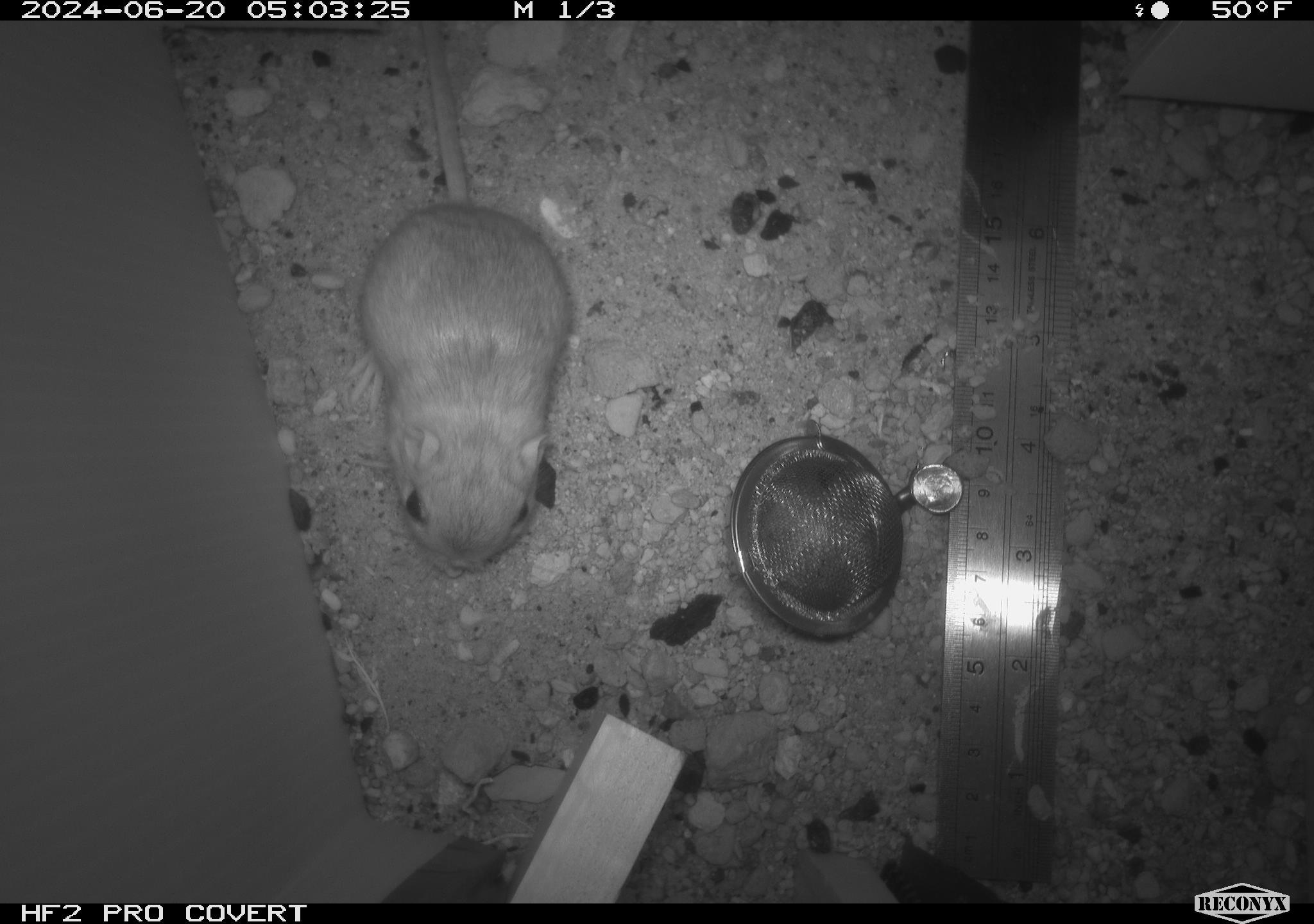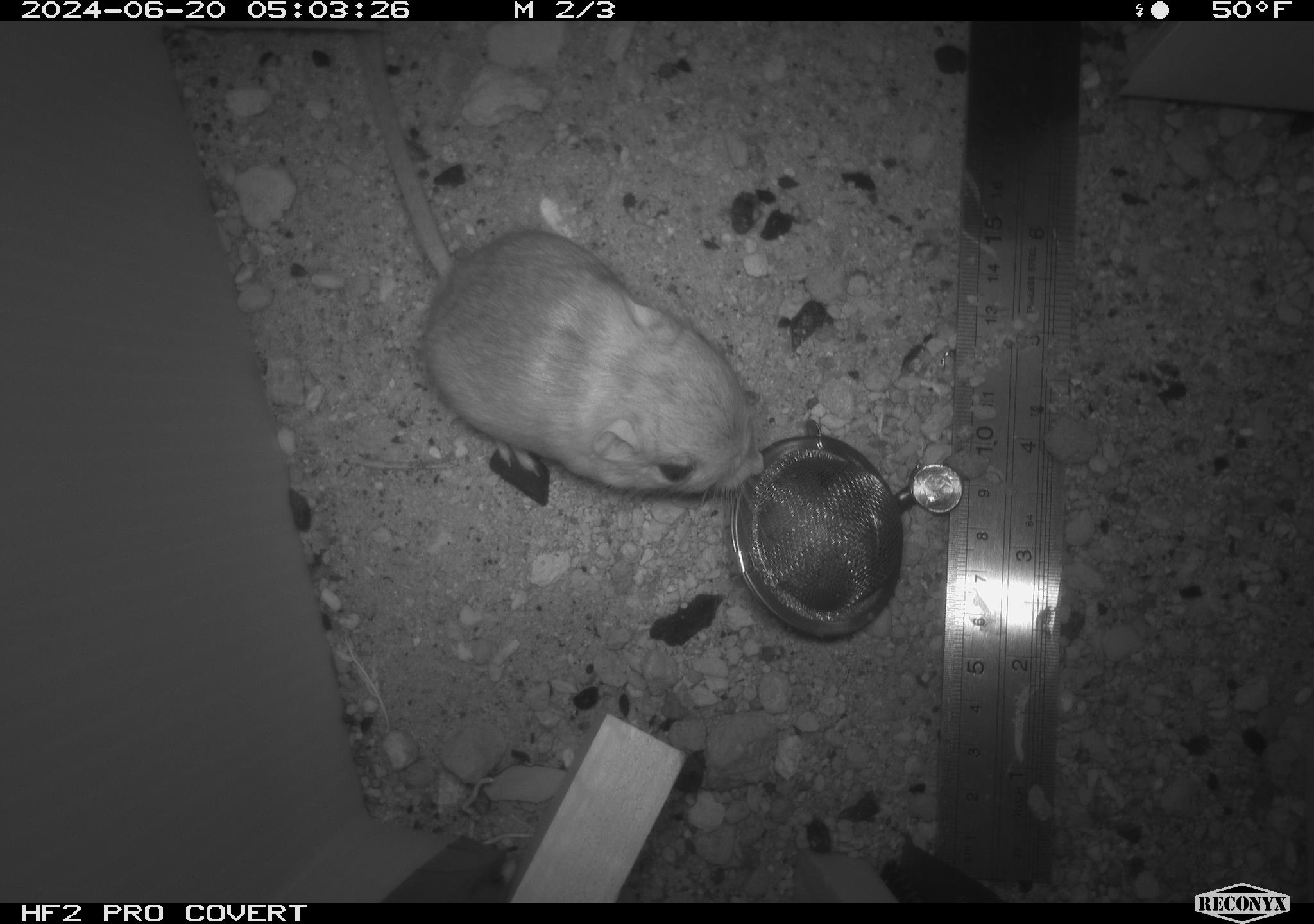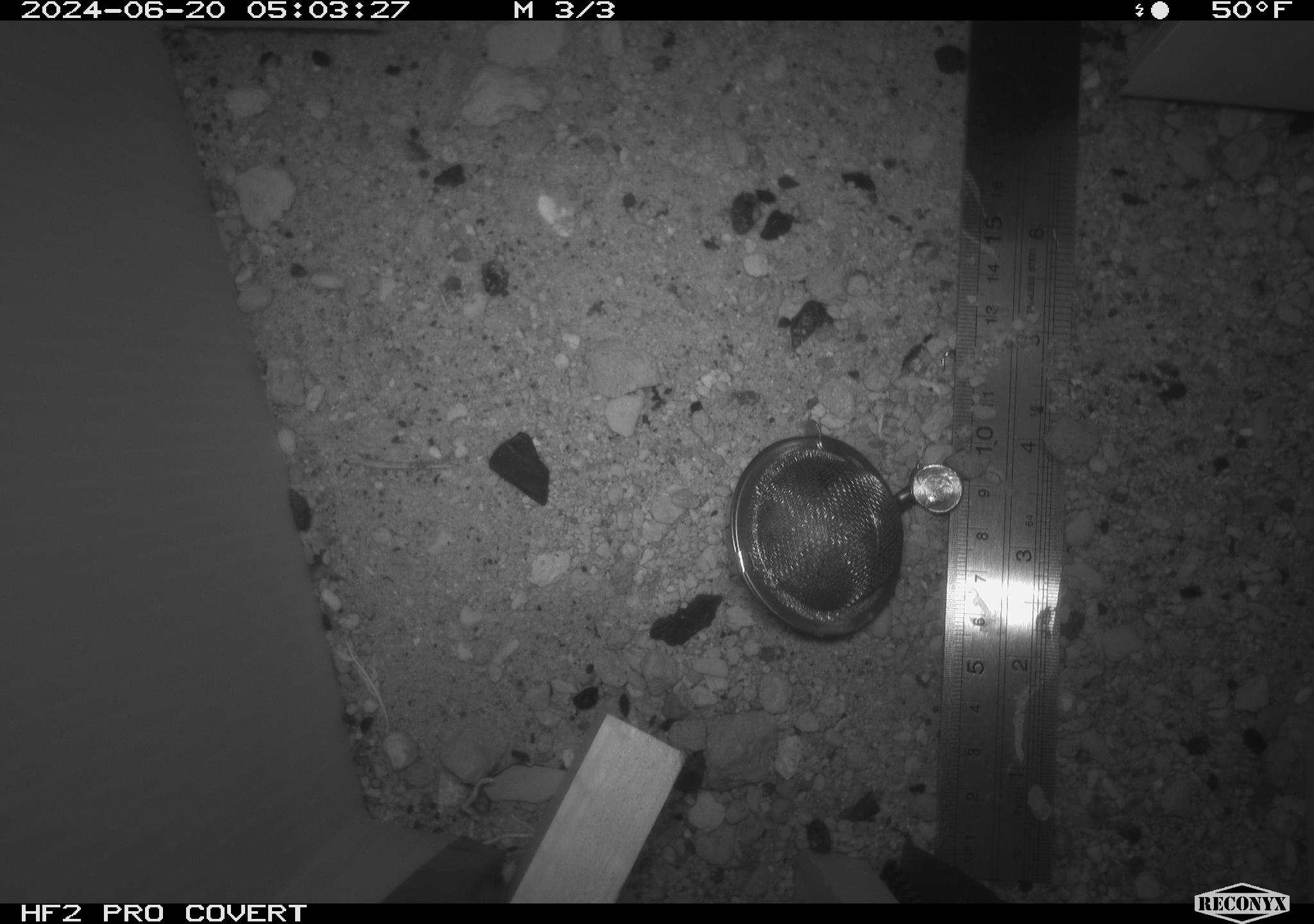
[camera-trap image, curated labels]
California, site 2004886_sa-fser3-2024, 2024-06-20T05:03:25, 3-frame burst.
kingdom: Animalia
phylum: Chordata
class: Mammalia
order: Rodentia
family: Heteromyidae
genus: Dipodomys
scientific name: Dipodomys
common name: kangaroo rats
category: dipodomys species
Dipodomys species (kangaroo rats) (Dipodomys).